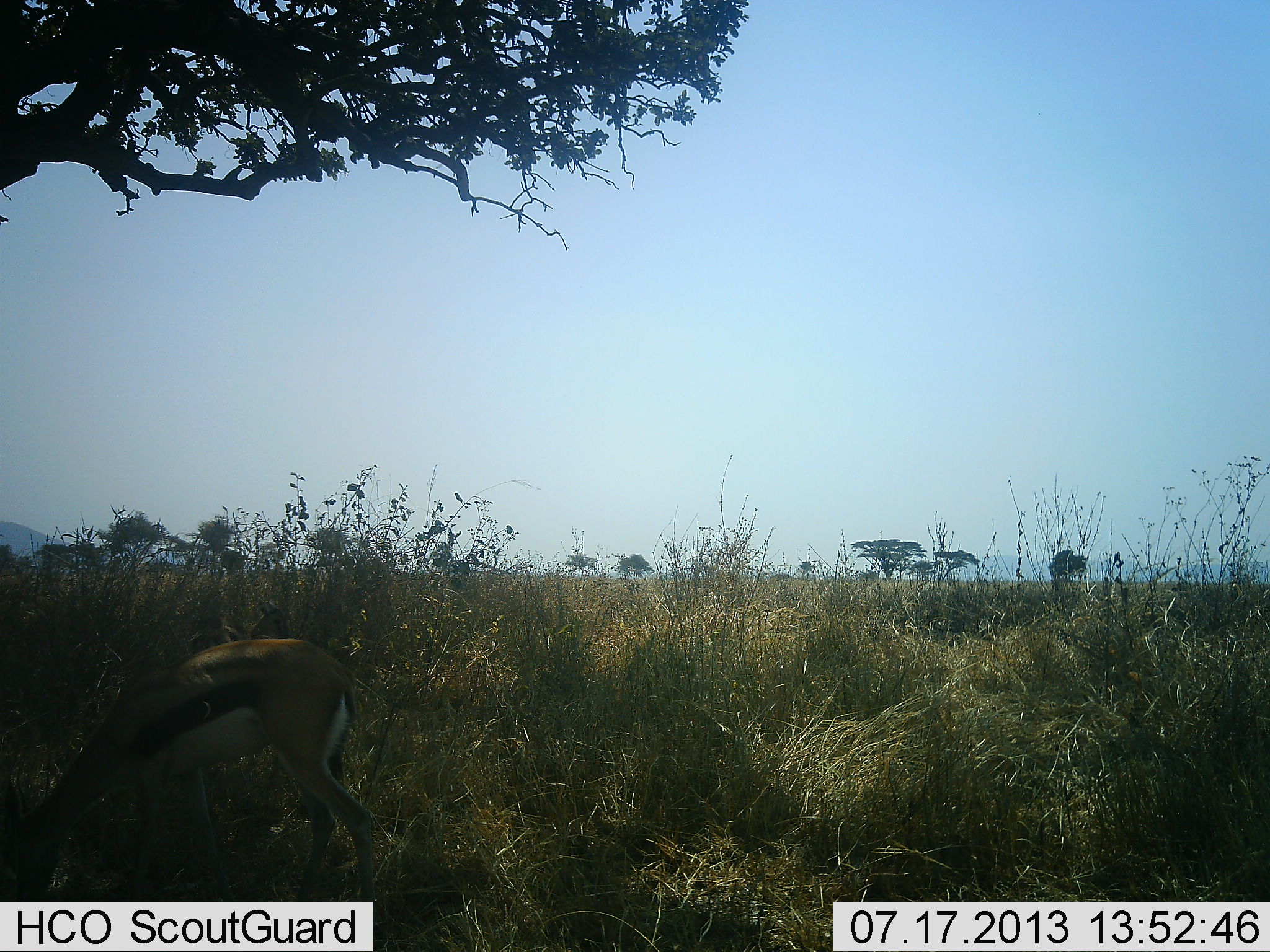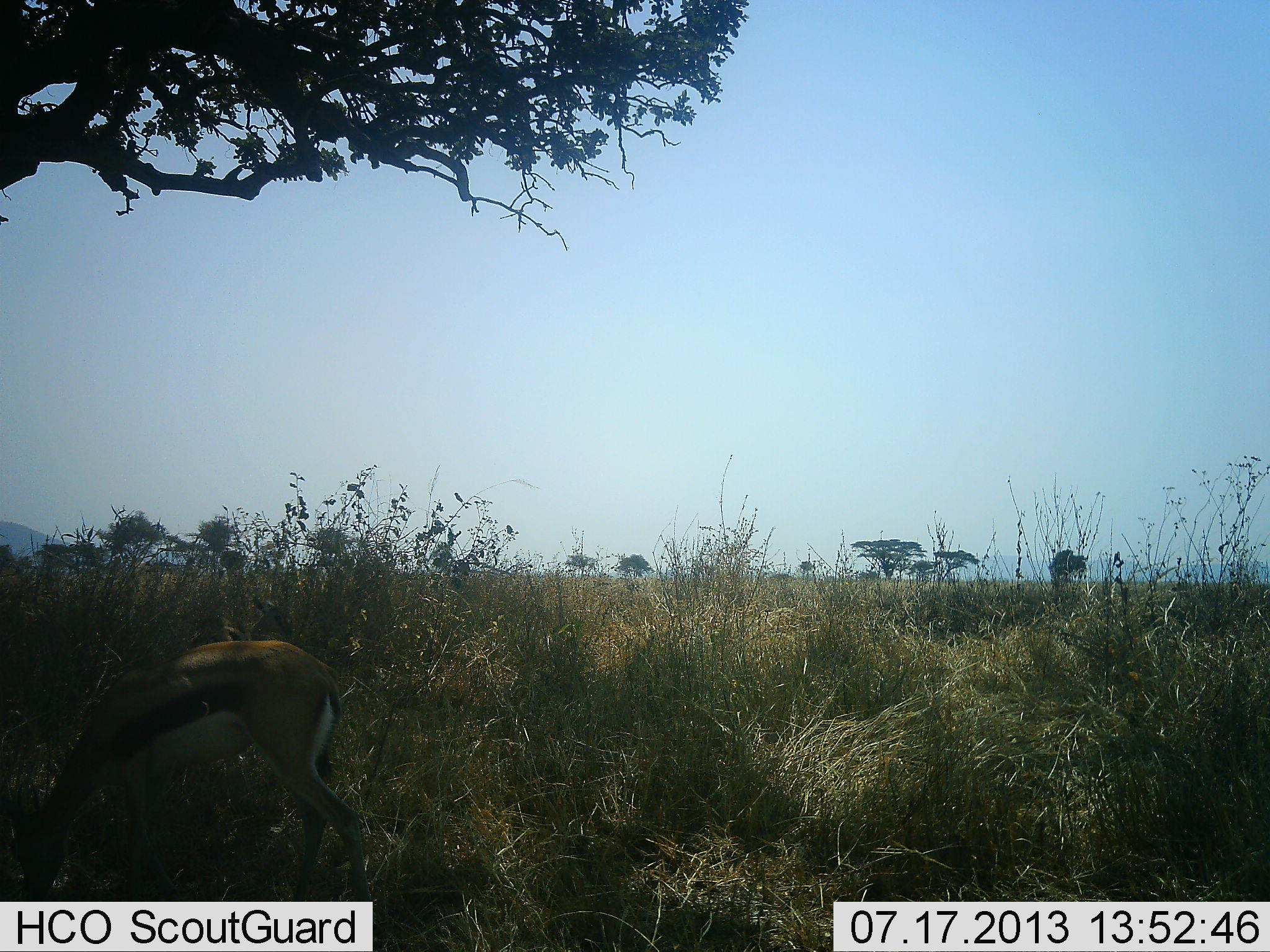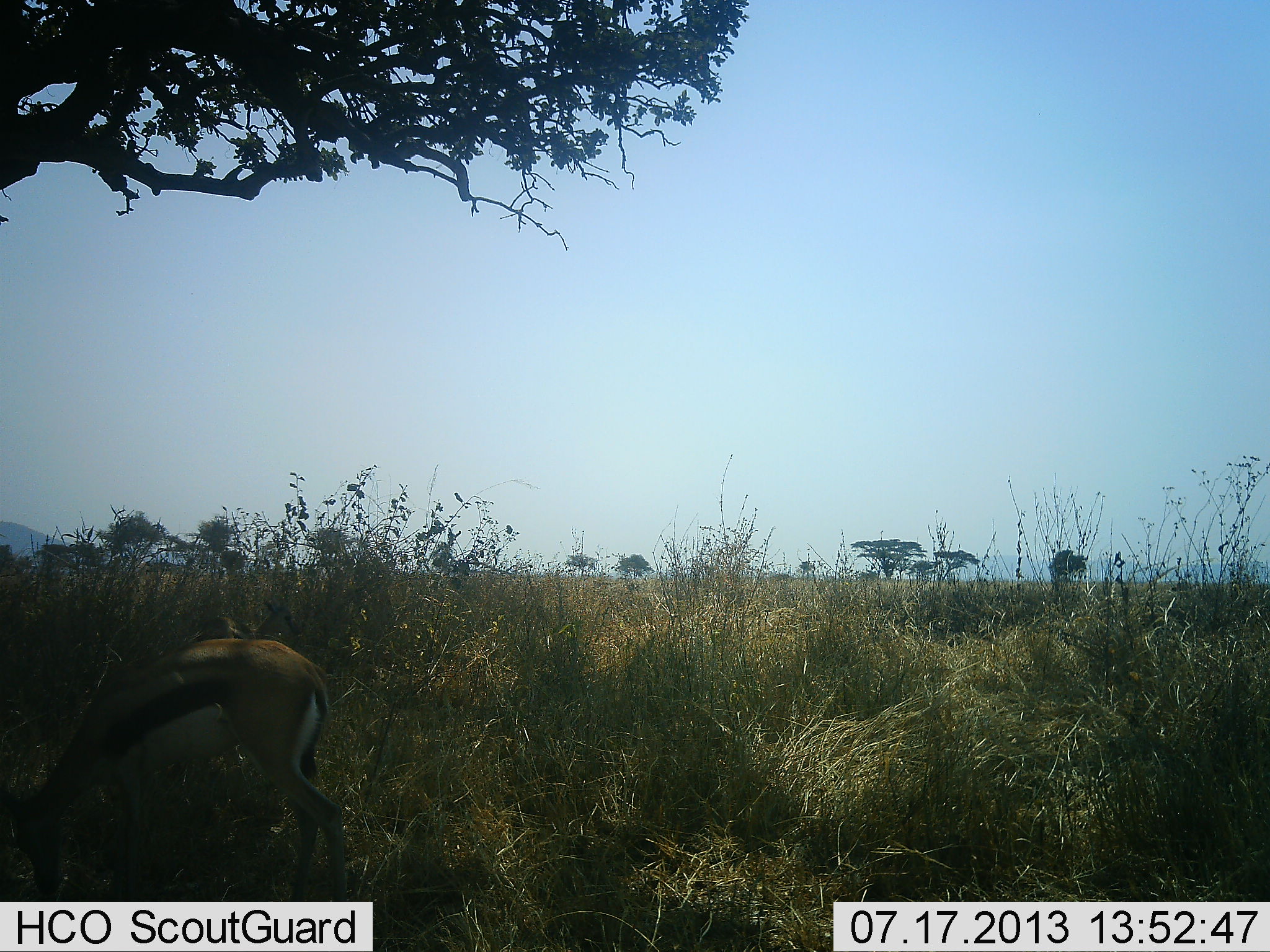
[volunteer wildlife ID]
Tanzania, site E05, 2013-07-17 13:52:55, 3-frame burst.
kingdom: Animalia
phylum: Chordata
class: Mammalia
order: Artiodactyla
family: Bovidae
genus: Eudorcas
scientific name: Eudorcas thomsonii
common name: thomson's gazelle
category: gazellethomsons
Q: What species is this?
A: Gazellethomsons (thomson's gazelle) (Eudorcas thomsonii).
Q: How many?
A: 1.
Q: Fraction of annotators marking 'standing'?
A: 23%.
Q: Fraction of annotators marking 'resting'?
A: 5%.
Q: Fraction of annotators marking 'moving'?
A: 5%.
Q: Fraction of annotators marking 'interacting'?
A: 0%.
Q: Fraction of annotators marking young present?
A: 5%.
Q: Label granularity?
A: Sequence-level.